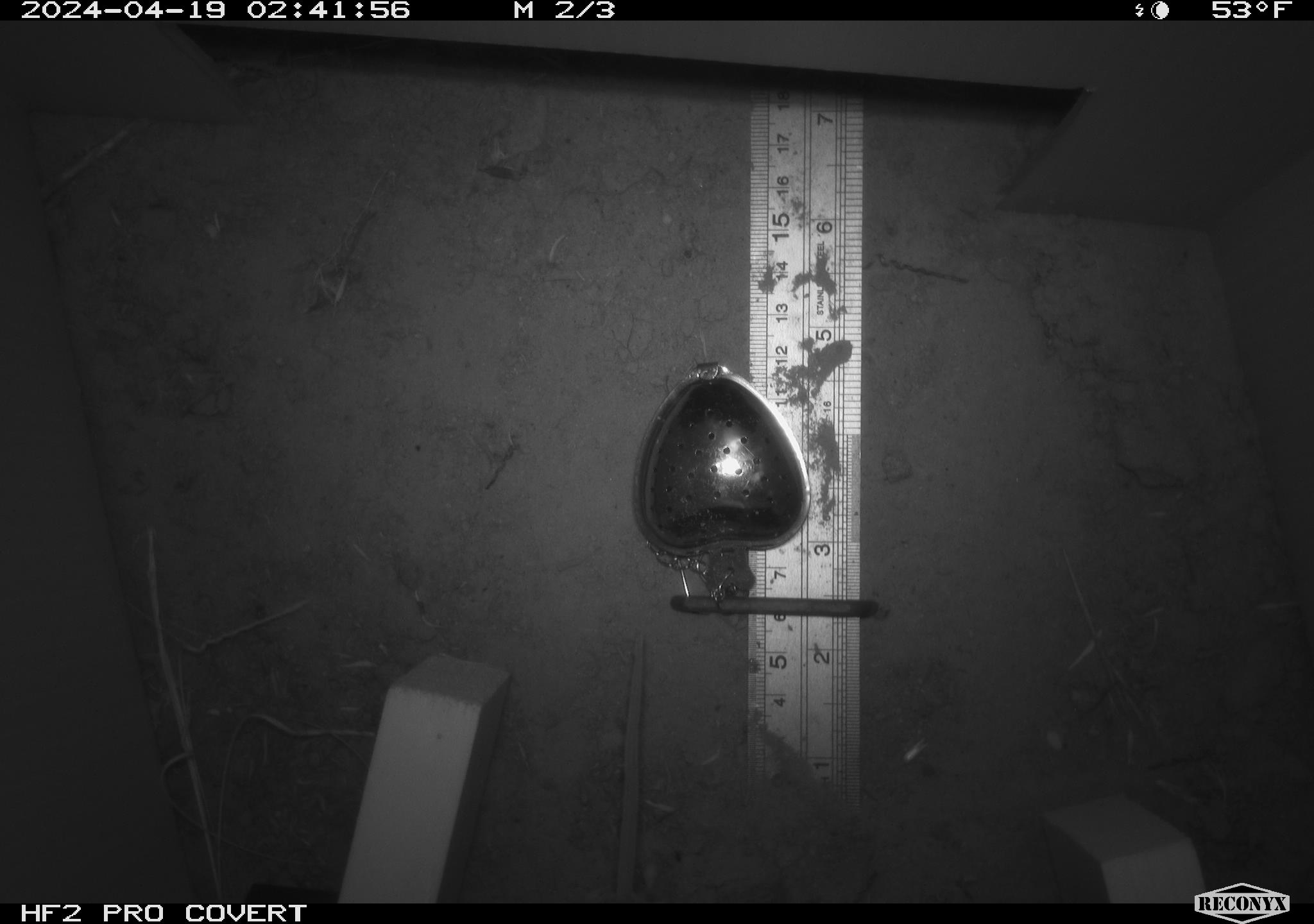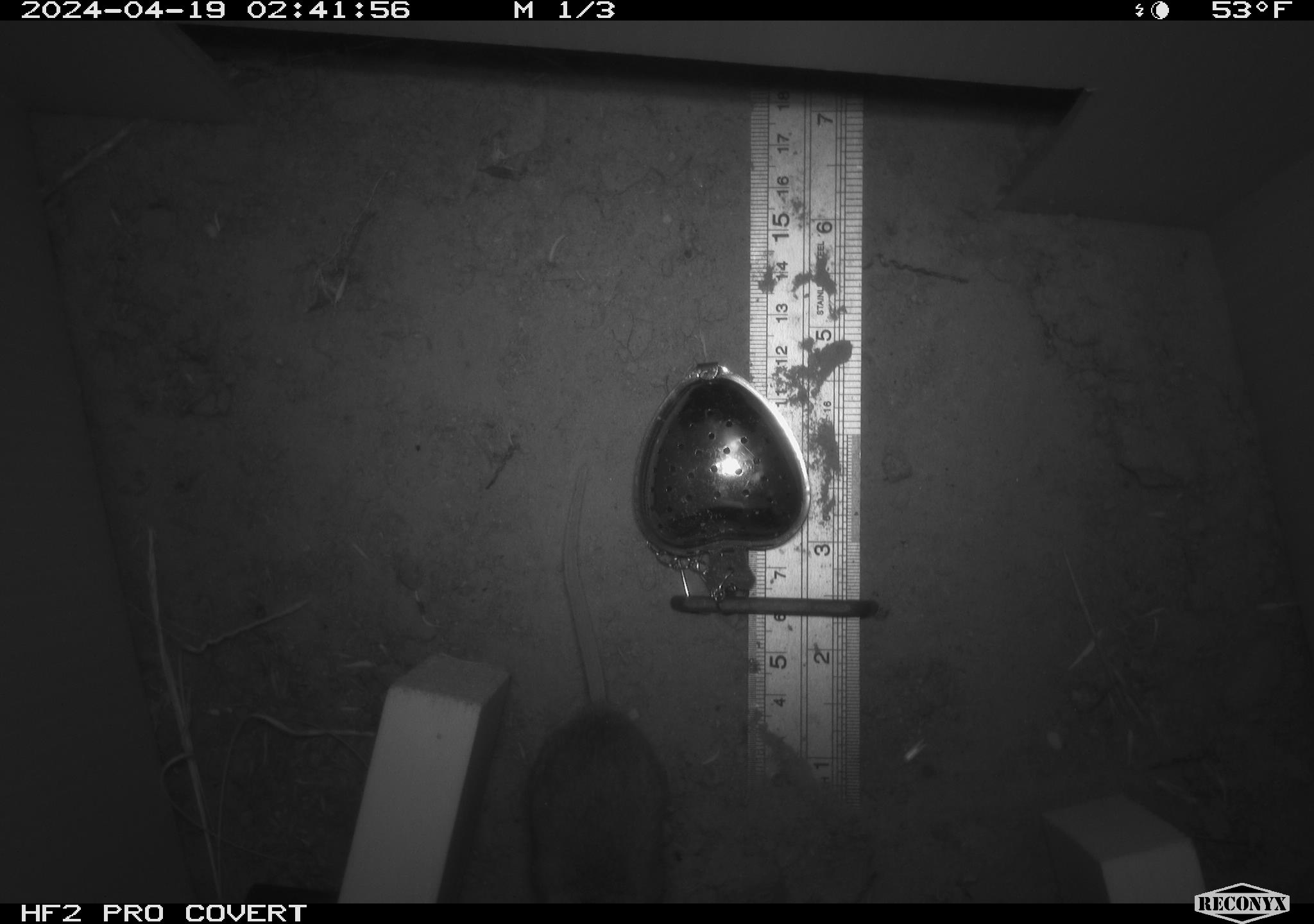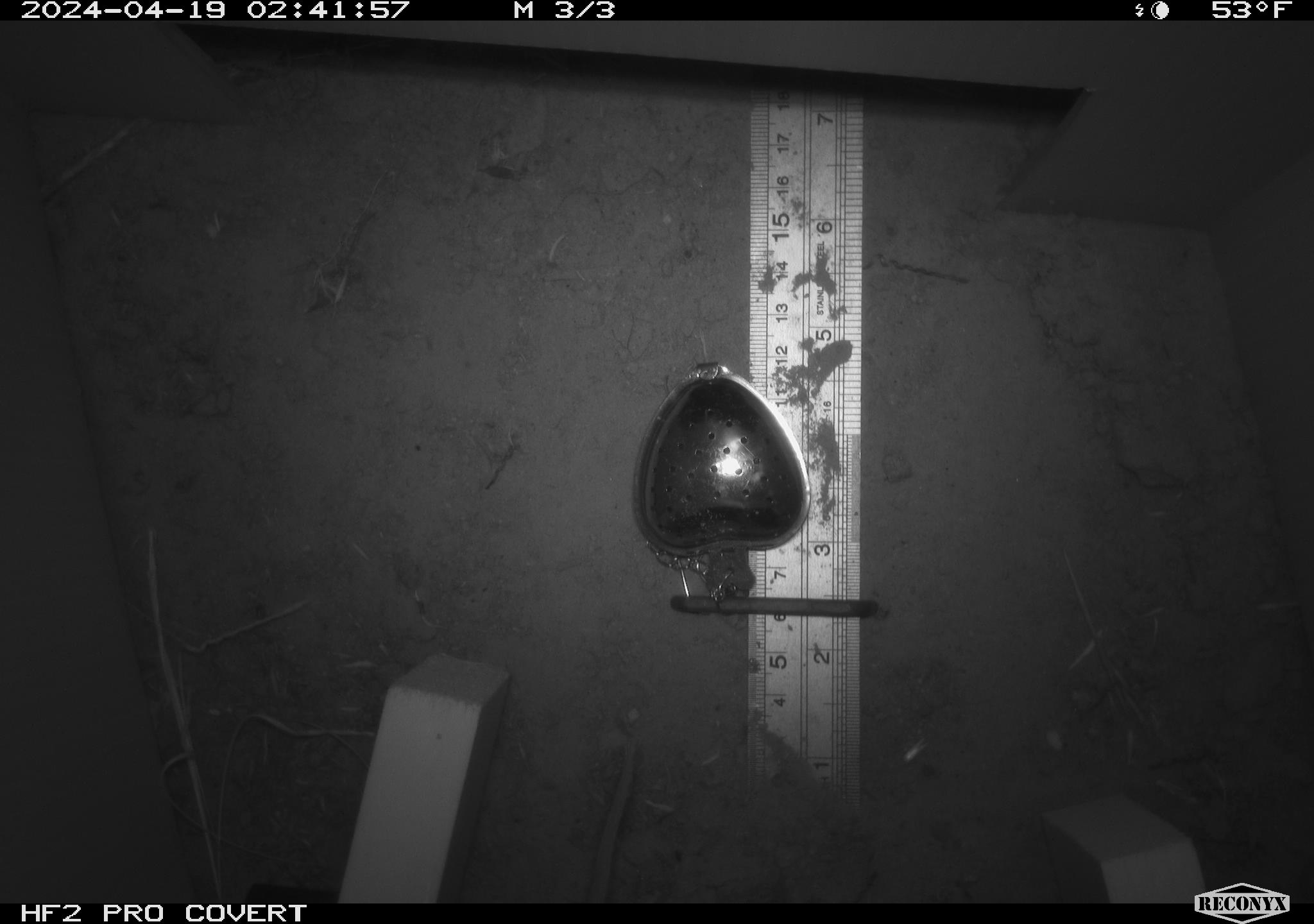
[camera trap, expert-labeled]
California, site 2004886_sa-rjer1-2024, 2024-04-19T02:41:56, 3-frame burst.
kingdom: Animalia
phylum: Chordata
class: Mammalia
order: Rodentia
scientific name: Rodentia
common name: mouse species